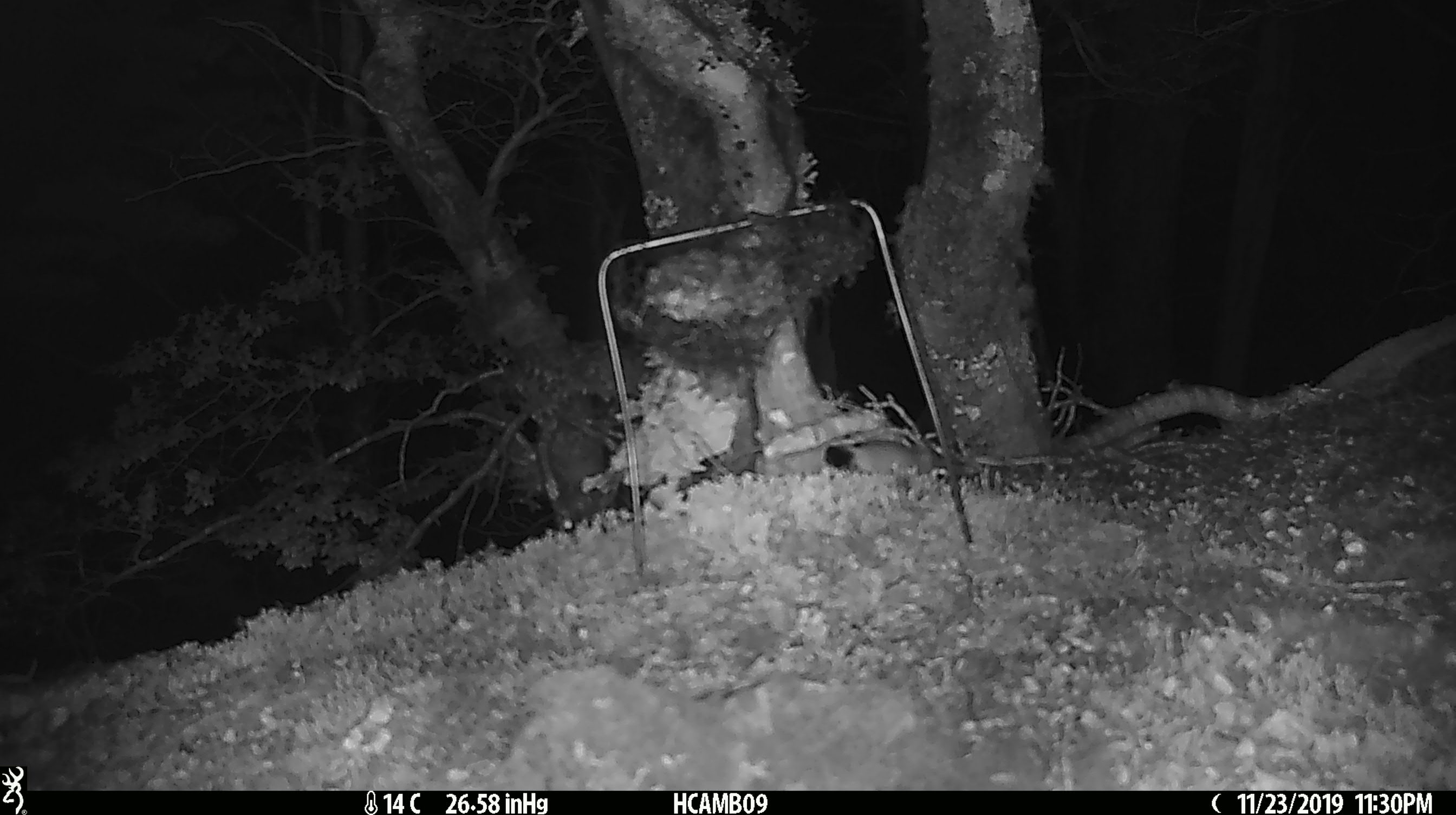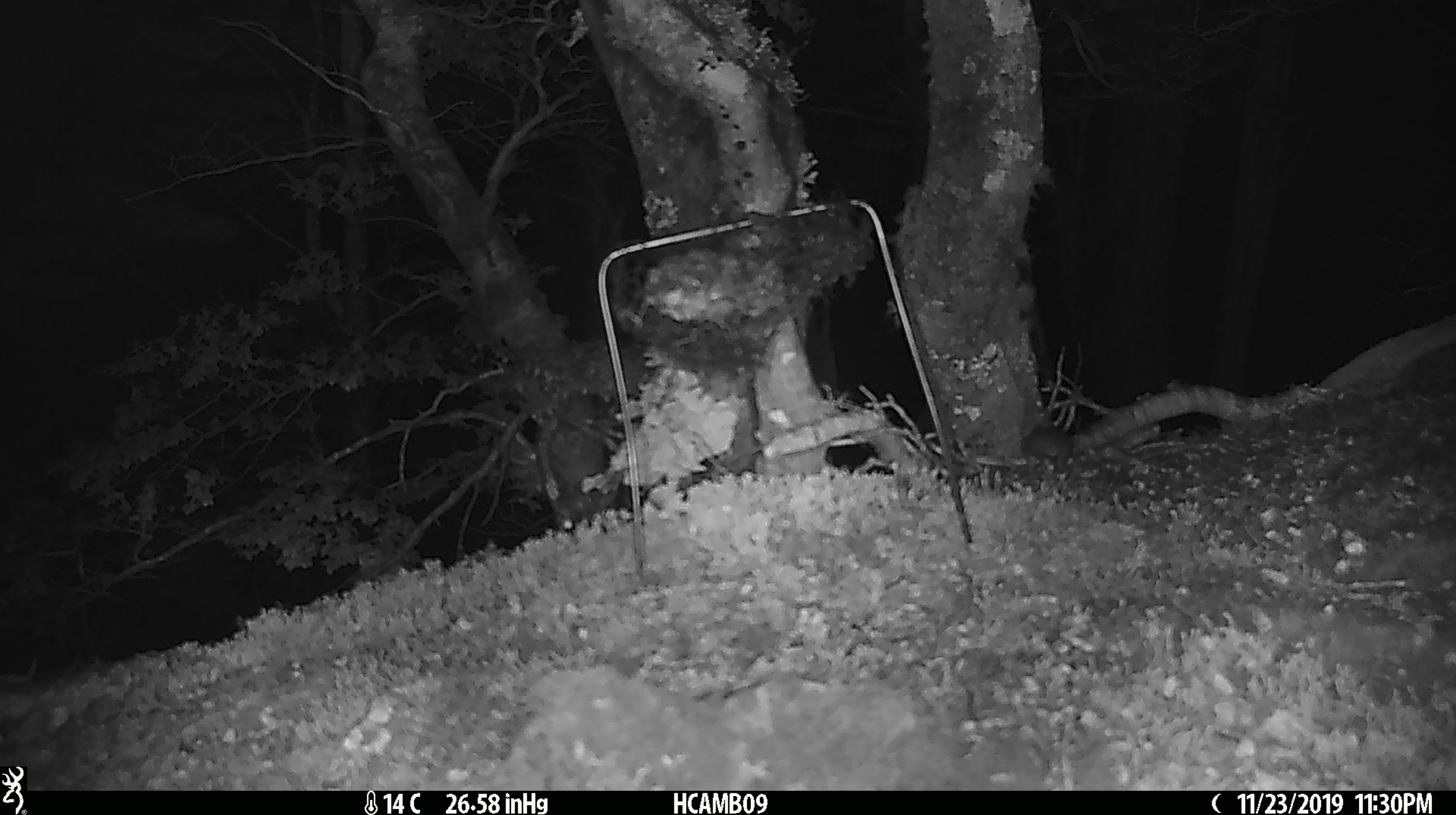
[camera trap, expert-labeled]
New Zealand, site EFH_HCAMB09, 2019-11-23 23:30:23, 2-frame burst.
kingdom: Animalia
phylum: Chordata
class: Mammalia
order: Rodentia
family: Muridae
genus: Mus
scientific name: Mus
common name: mouse